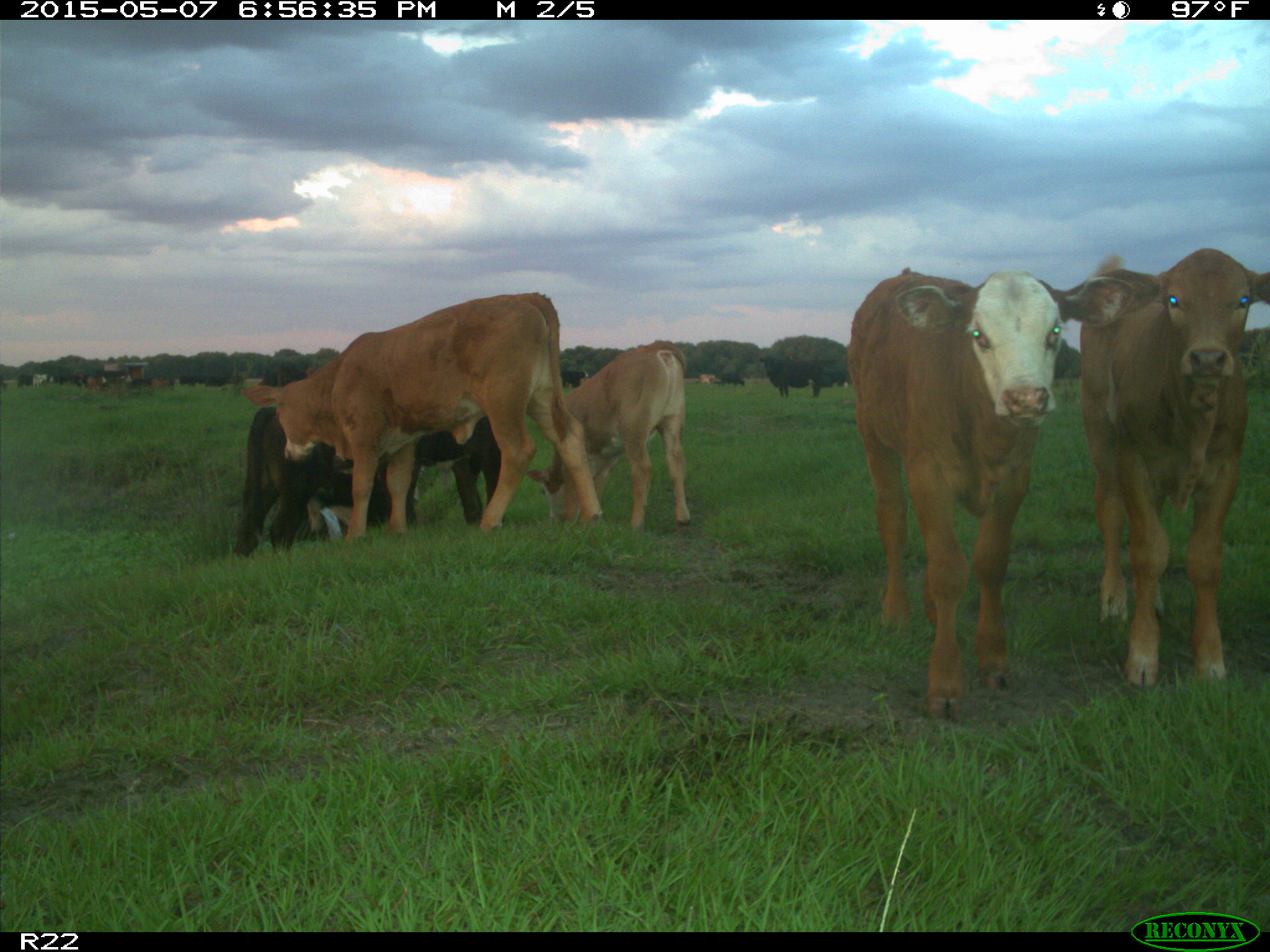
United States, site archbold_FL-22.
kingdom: Animalia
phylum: Chordata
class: Mammalia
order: Artiodactyla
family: Bovidae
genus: Bos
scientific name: Bos taurus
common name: domestic cow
Bos taurus (domestic cow).